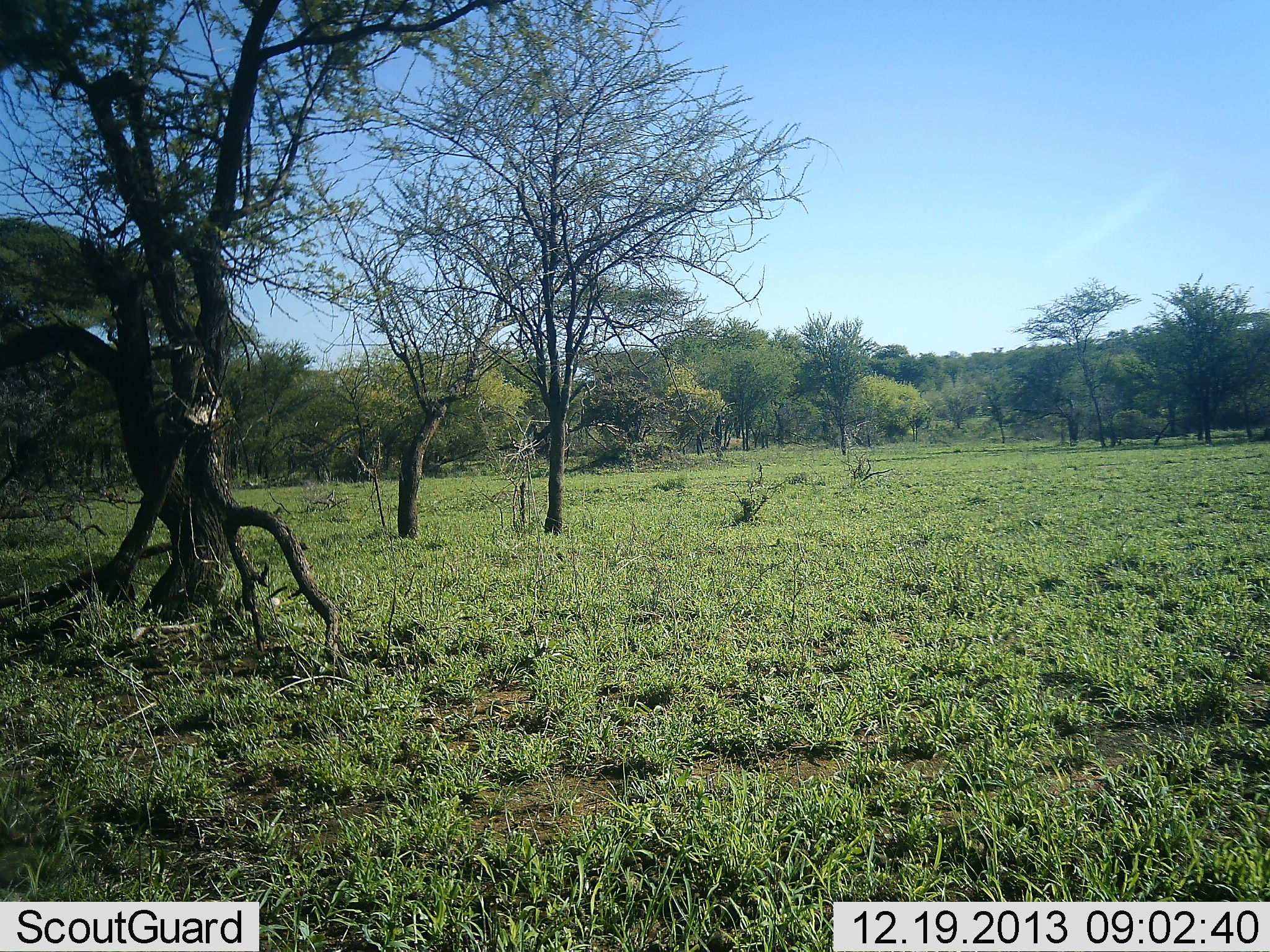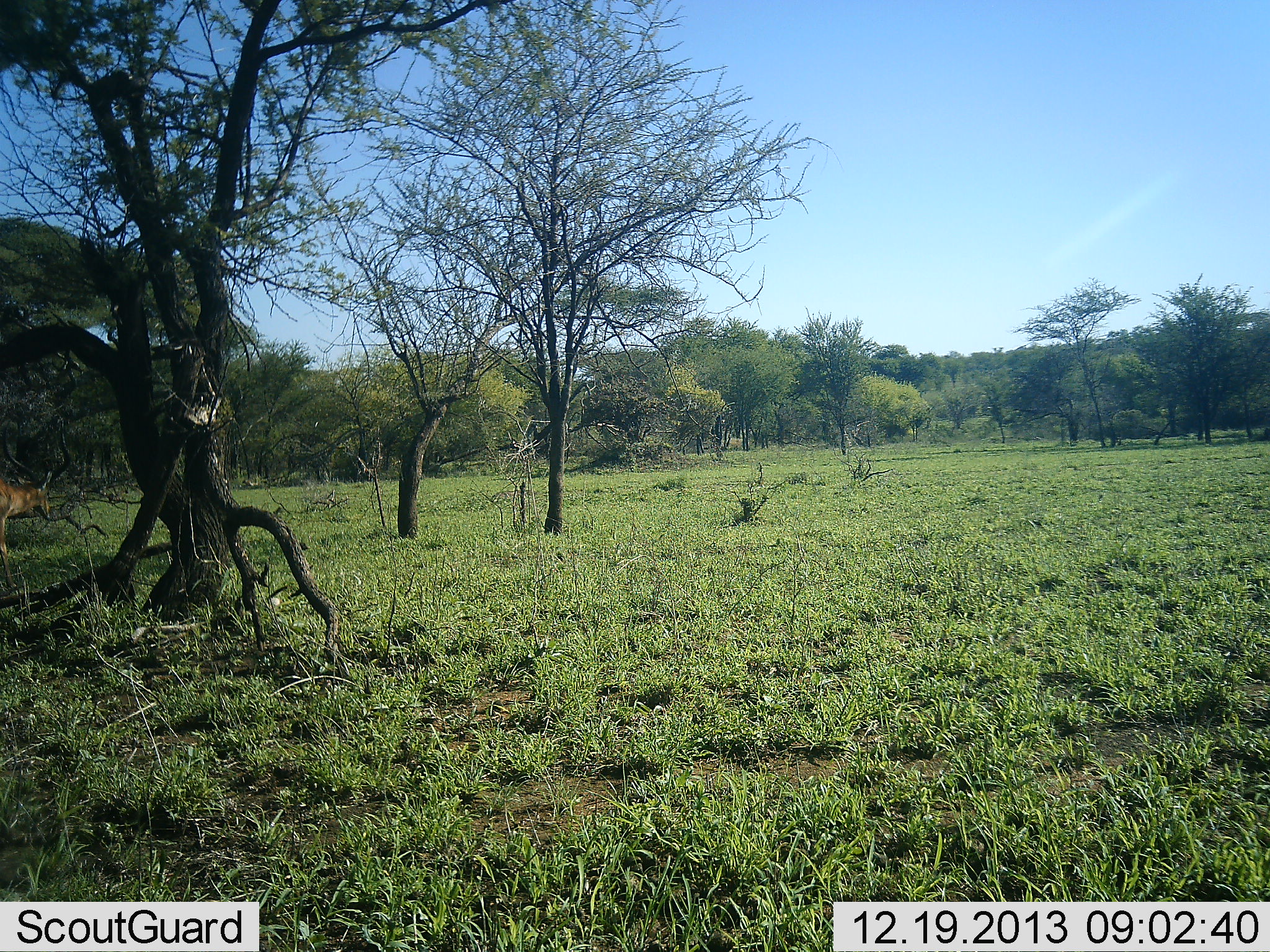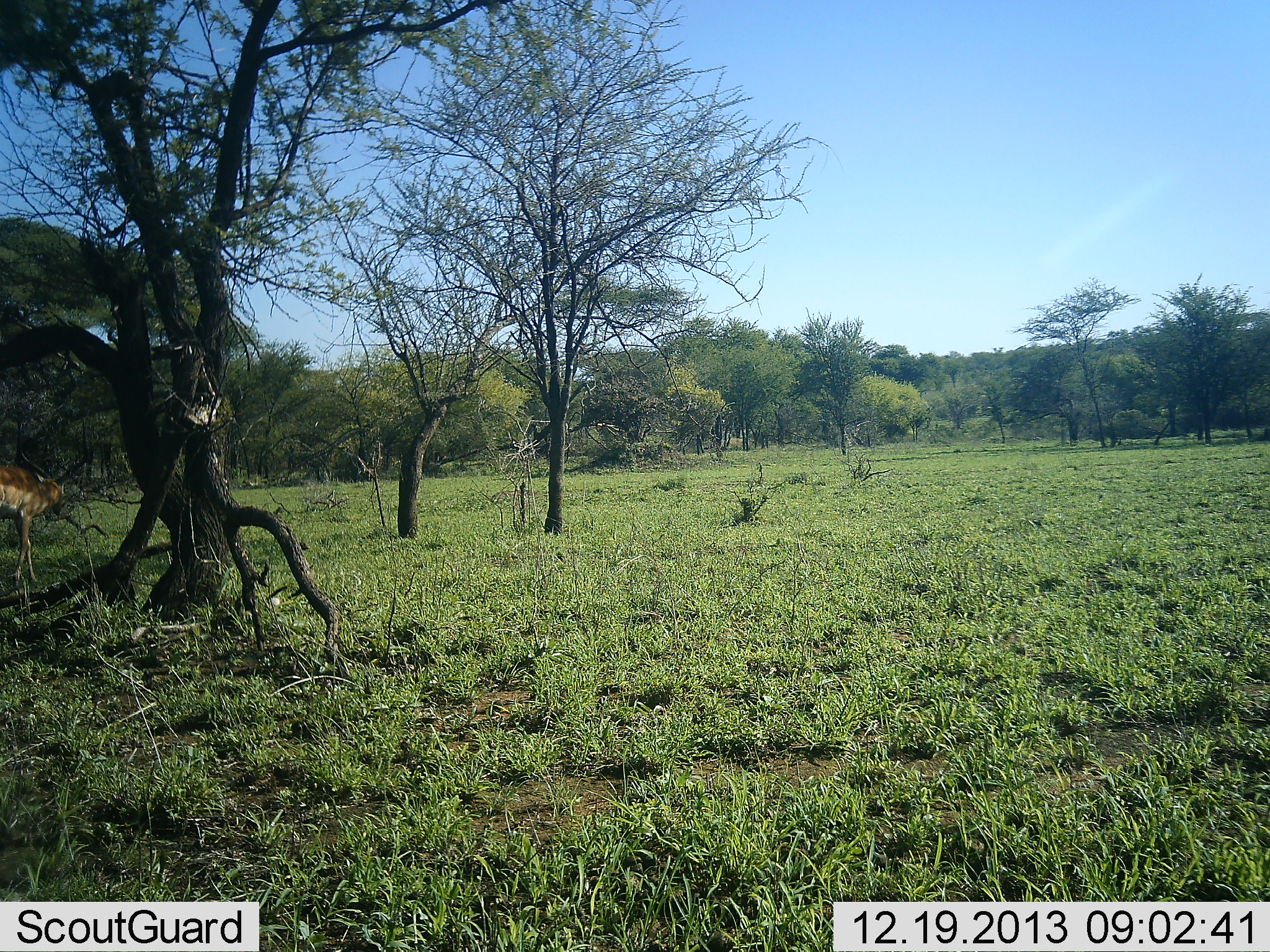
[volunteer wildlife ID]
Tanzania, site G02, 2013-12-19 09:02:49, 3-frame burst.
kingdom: Animalia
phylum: Chordata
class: Mammalia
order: Artiodactyla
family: Bovidae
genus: Aepyceros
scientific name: Aepyceros melampus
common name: impala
Impala (Aepyceros melampus), count 1. Behavior (volunteer vote fractions): standing 0%, resting 0%, moving 100%, interacting 0%. Young present (vote fraction): 0%. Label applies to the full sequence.